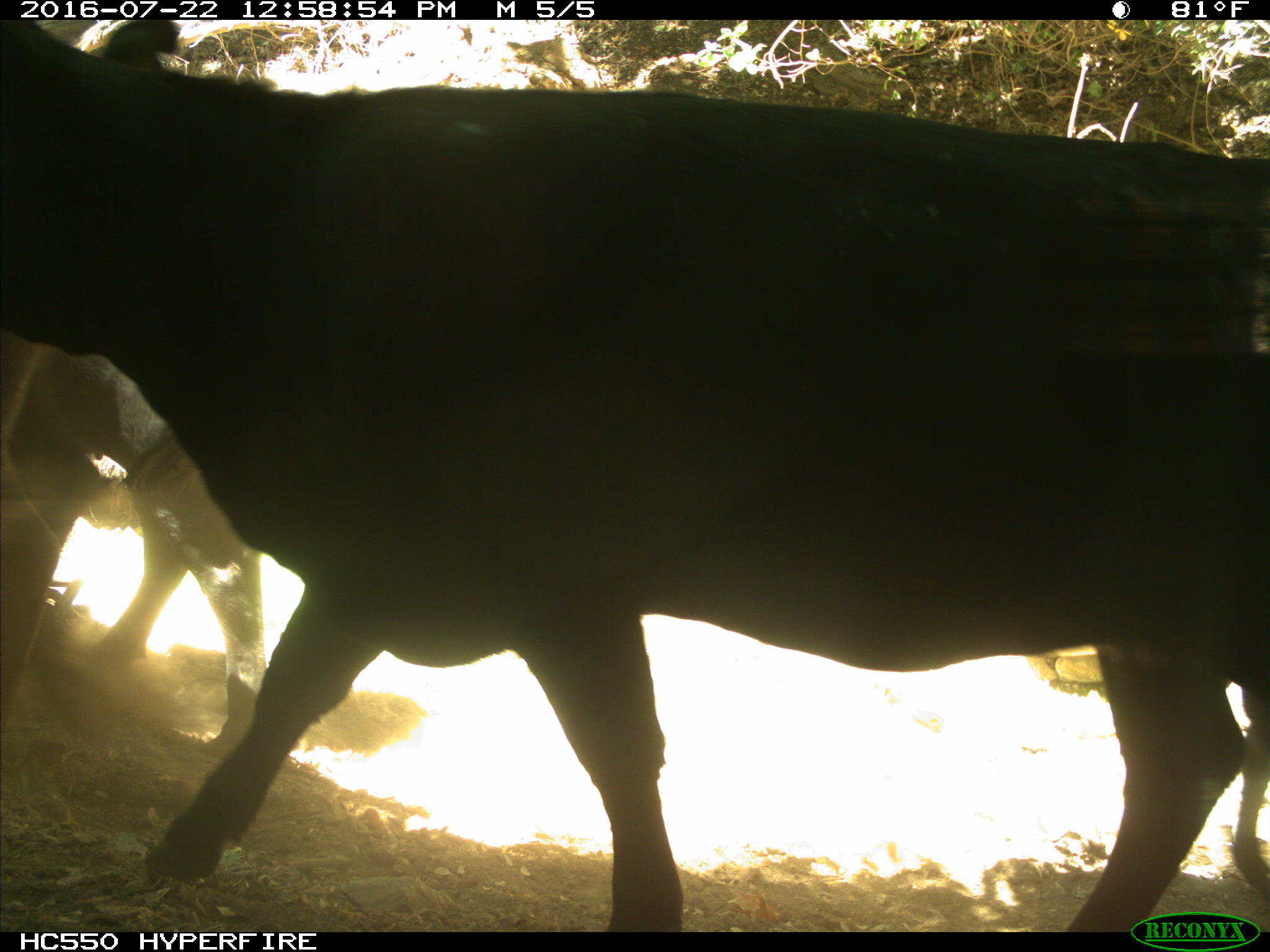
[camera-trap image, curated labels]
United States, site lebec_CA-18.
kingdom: Animalia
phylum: Chordata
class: Mammalia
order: Artiodactyla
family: Bovidae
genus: Bos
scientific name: Bos taurus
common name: domestic cow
Bos taurus (domestic cow).